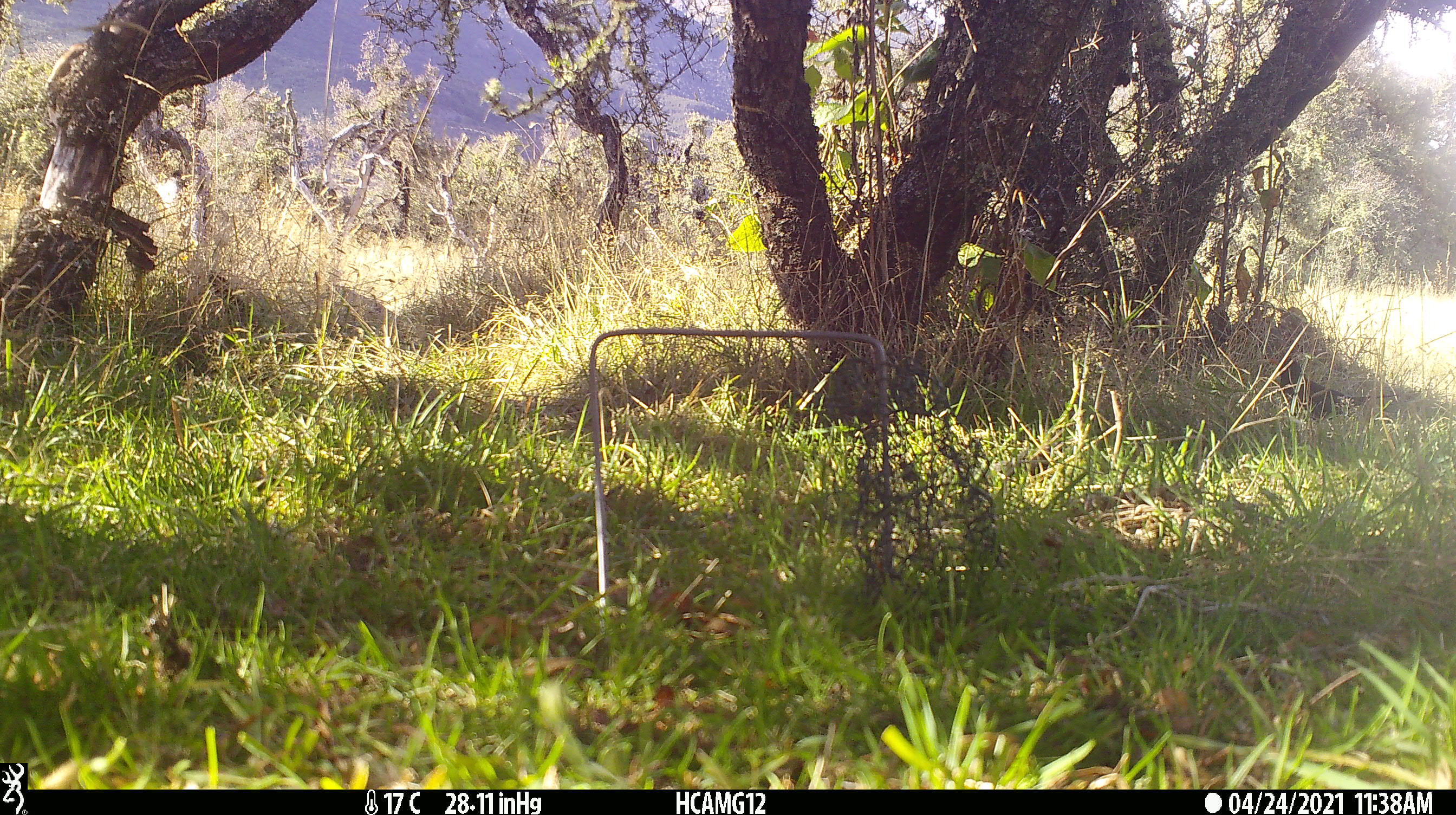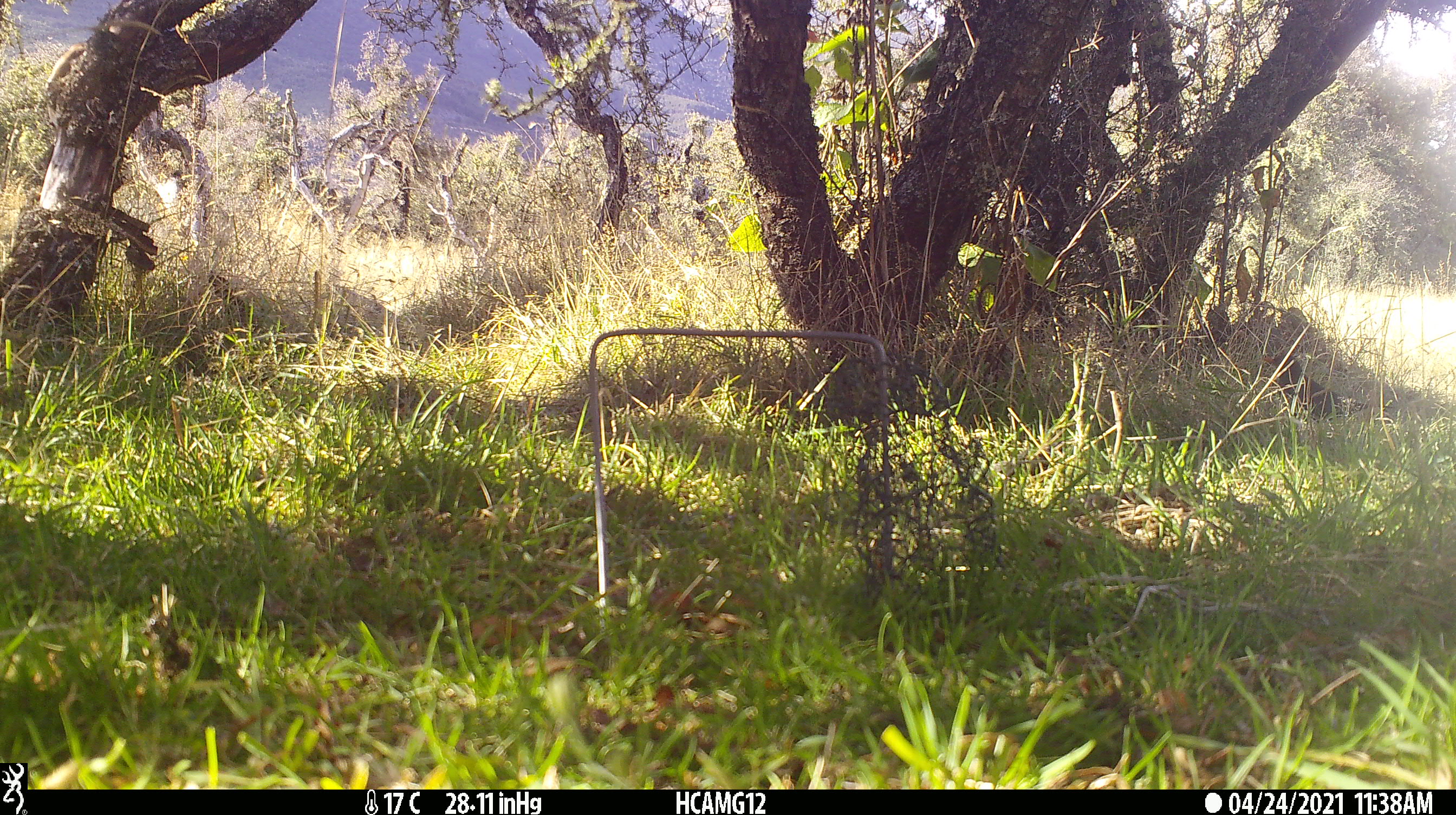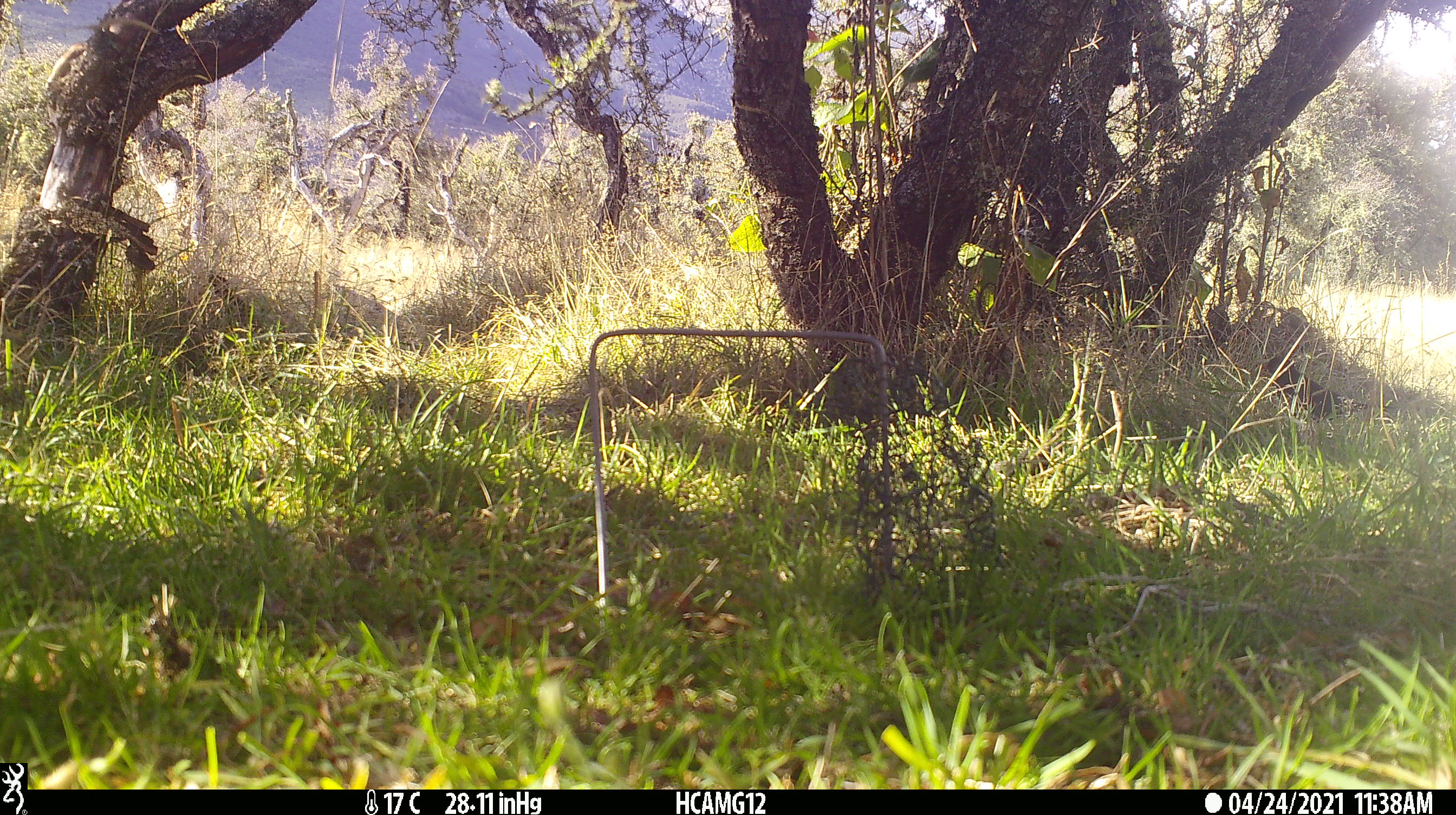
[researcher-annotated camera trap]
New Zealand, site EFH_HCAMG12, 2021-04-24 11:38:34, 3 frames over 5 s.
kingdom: Animalia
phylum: Chordata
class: Aves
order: Passeriformes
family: Turdidae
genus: Turdus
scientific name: Turdus merula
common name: eurasian blackbird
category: blackbird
Blackbird (eurasian blackbird) (Turdus merula).